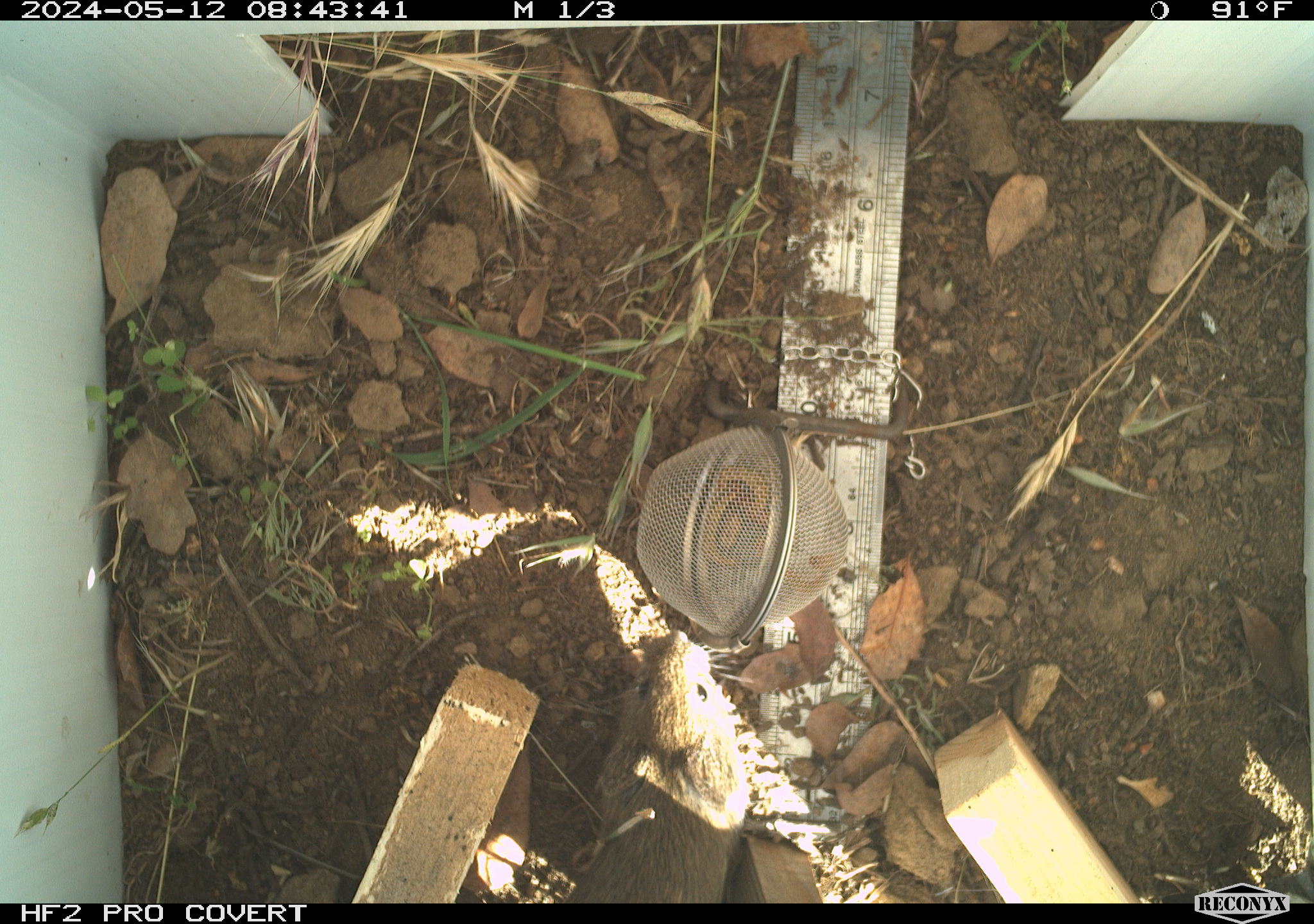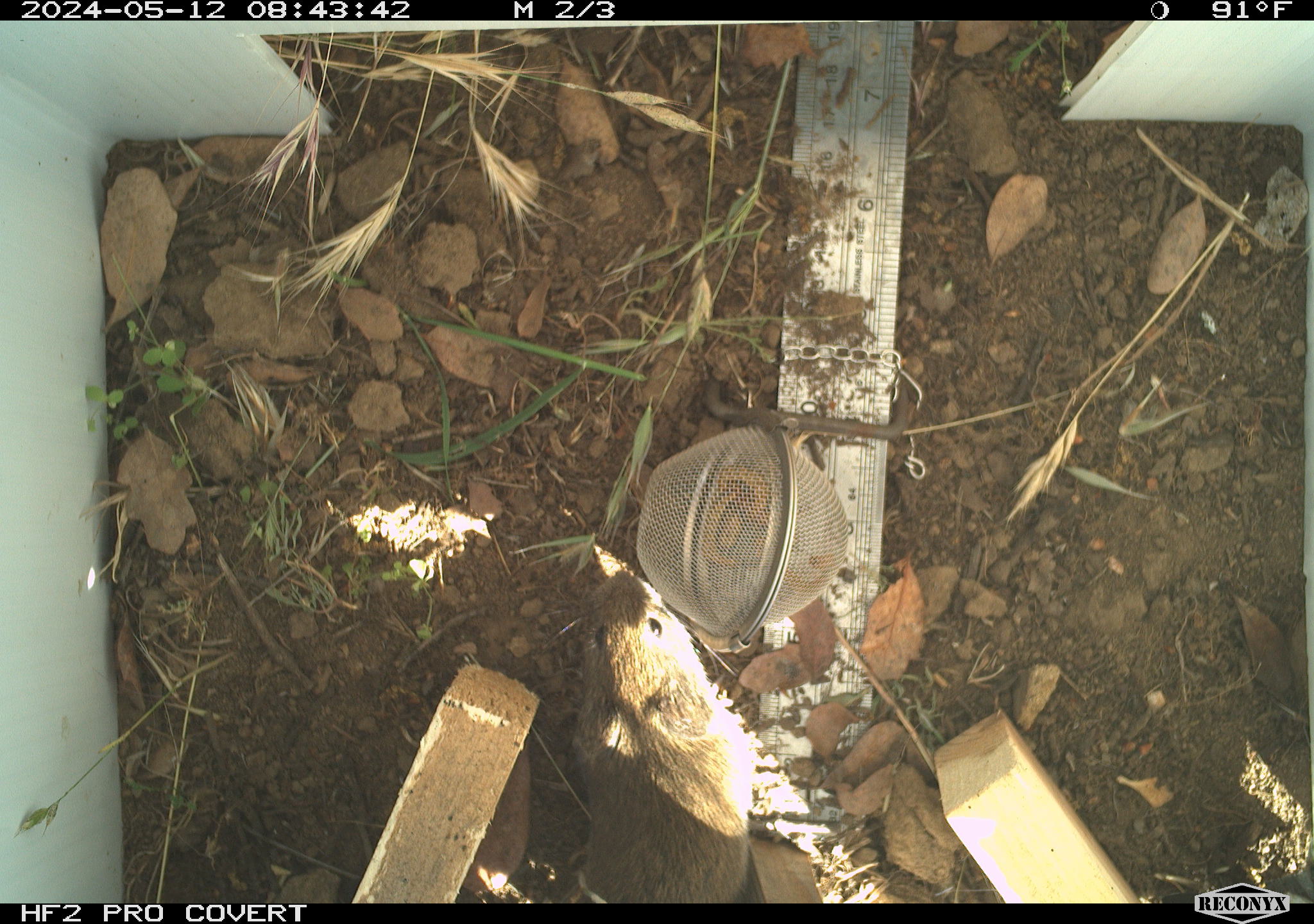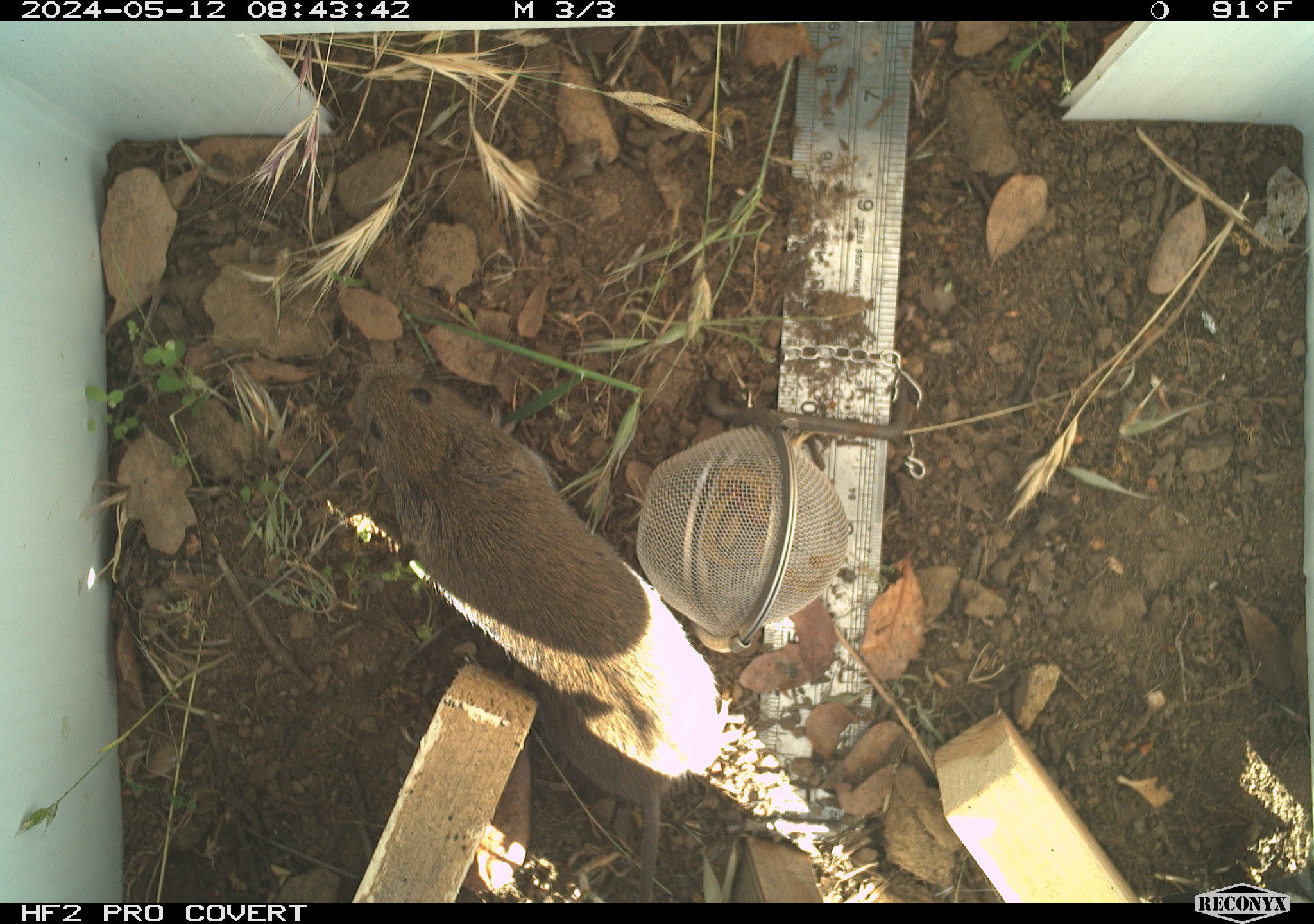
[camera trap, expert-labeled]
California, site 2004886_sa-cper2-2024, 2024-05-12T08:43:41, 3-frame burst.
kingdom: Animalia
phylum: Chordata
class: Mammalia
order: Rodentia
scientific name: Rodentia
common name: rodent